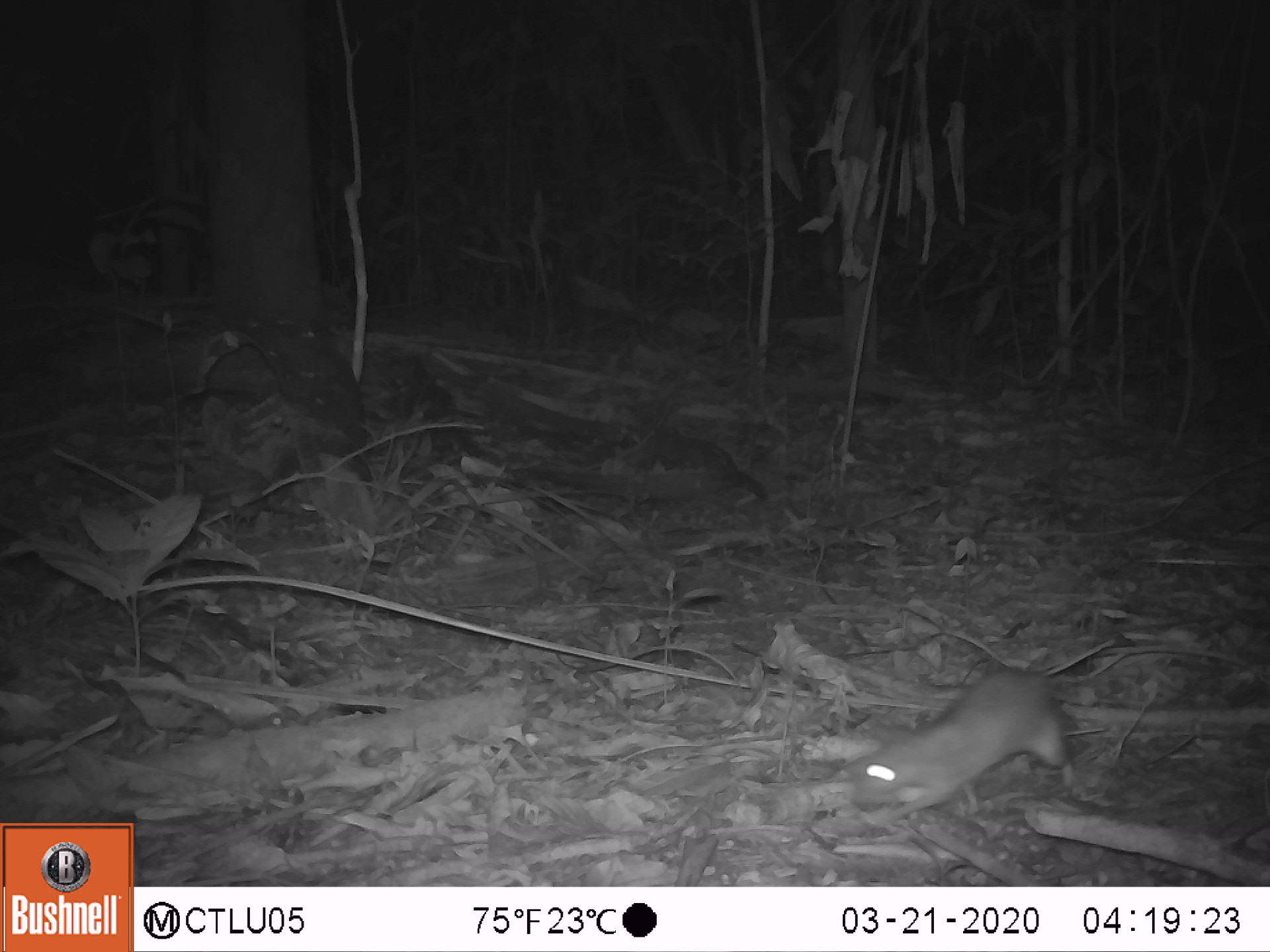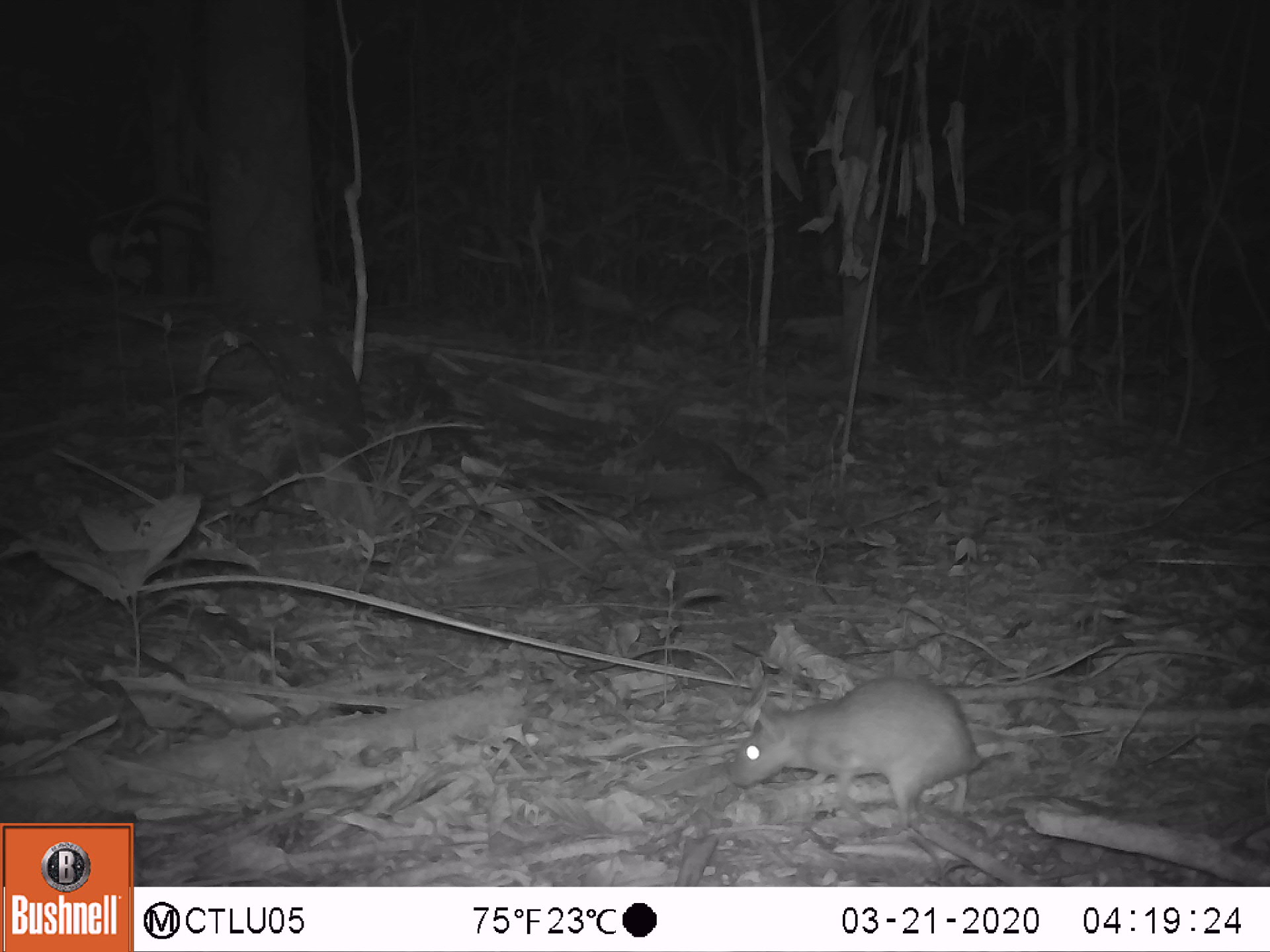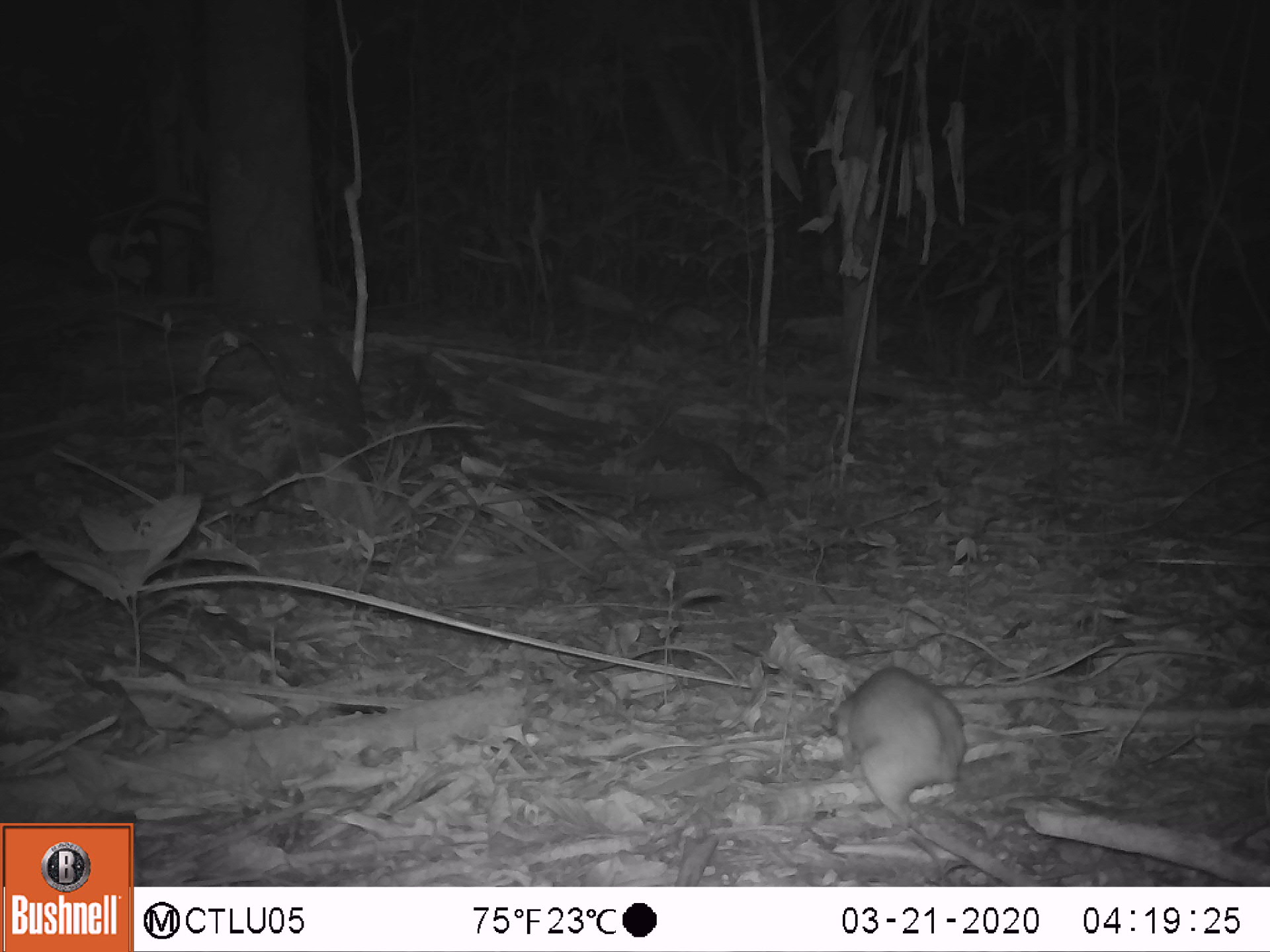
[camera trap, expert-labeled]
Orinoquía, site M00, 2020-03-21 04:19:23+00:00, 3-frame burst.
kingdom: Animalia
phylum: Chordata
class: Mammalia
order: Rodentia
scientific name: Rodentia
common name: rodent